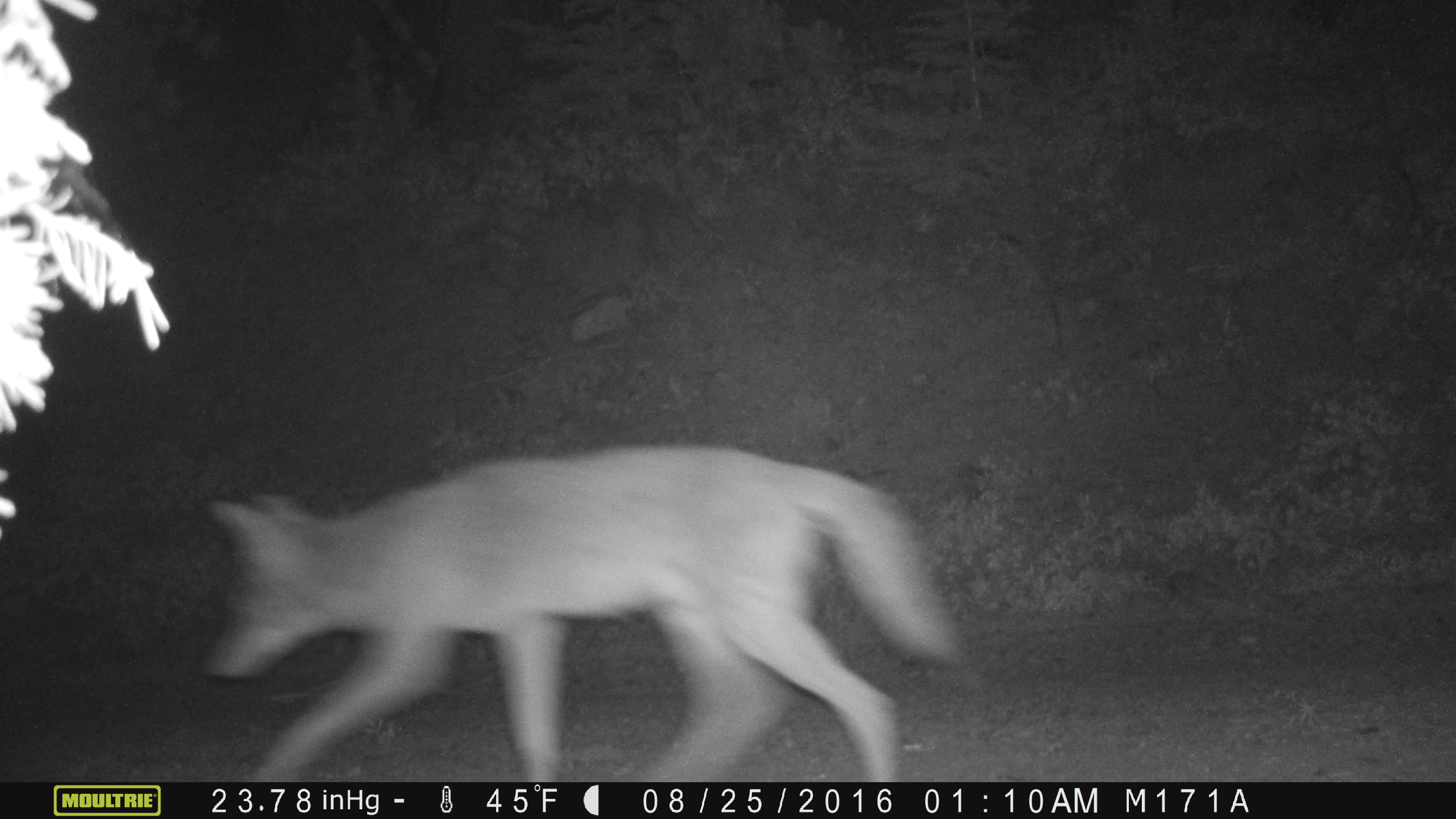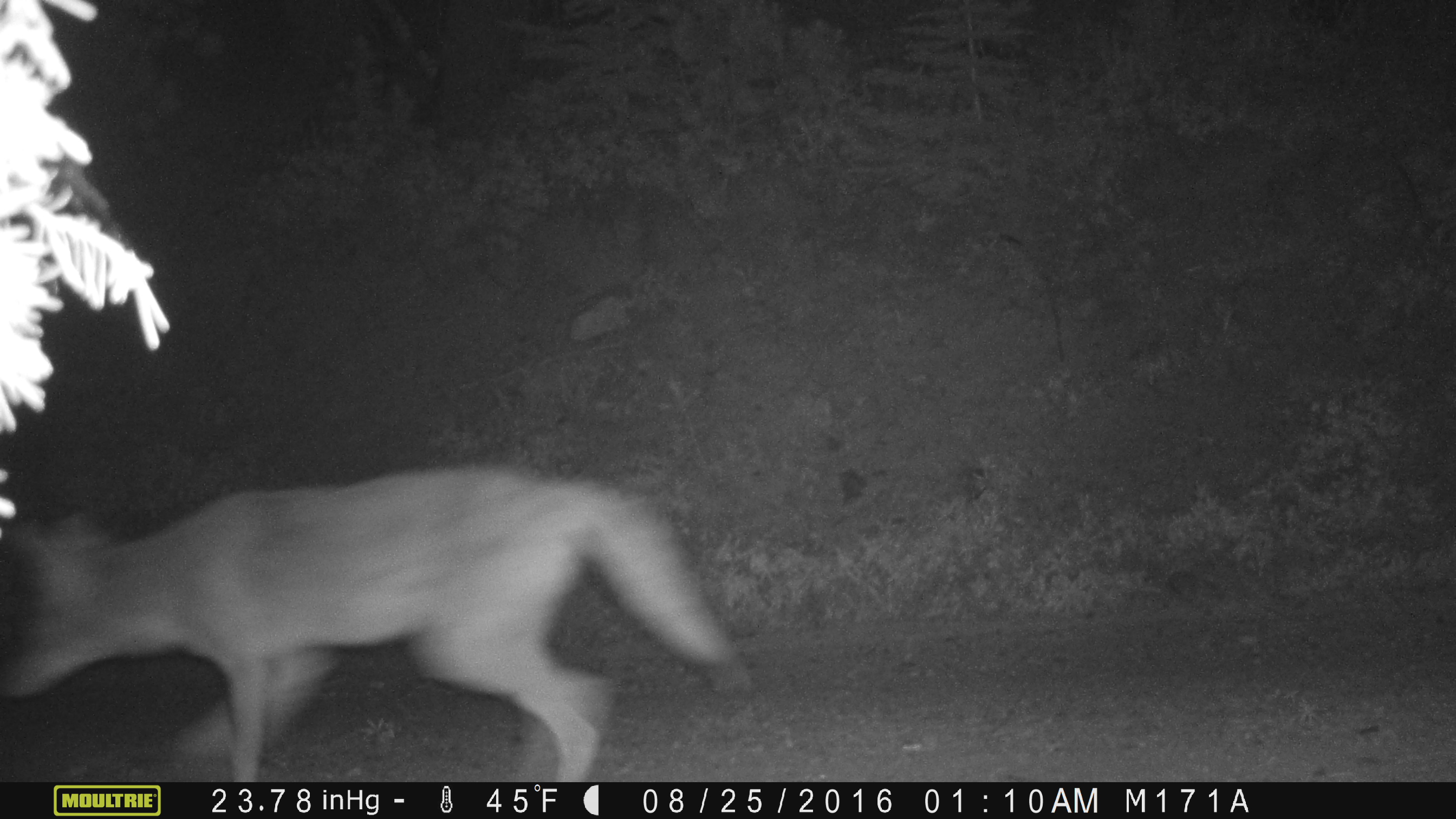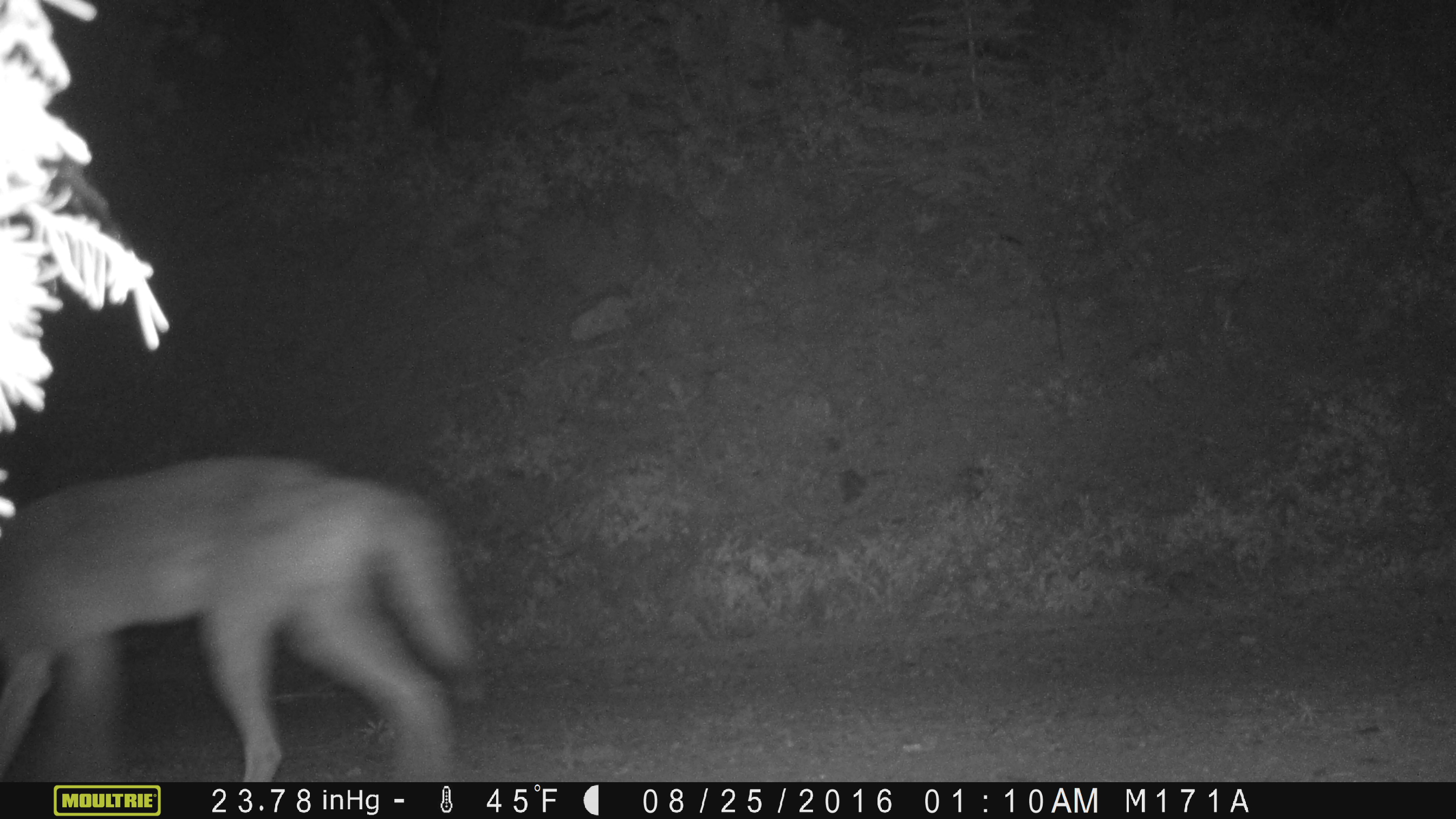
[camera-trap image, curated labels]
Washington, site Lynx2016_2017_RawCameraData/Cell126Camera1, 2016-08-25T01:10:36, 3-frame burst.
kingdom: Animalia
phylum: Chordata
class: Mammalia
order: Carnivora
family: Canidae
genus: Canis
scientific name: Canis latrans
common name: coyote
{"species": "Canis latrans (coyote)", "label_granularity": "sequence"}